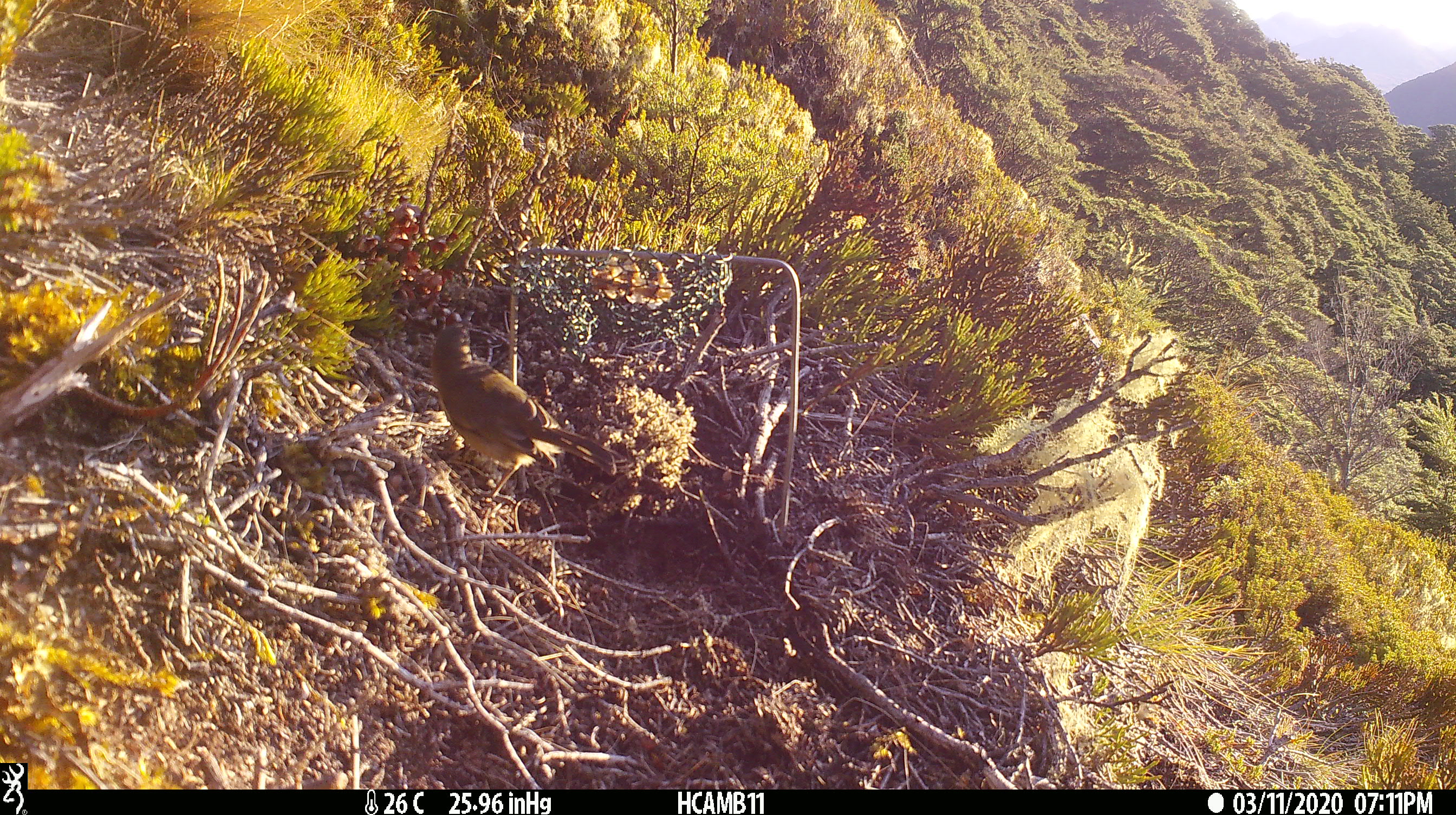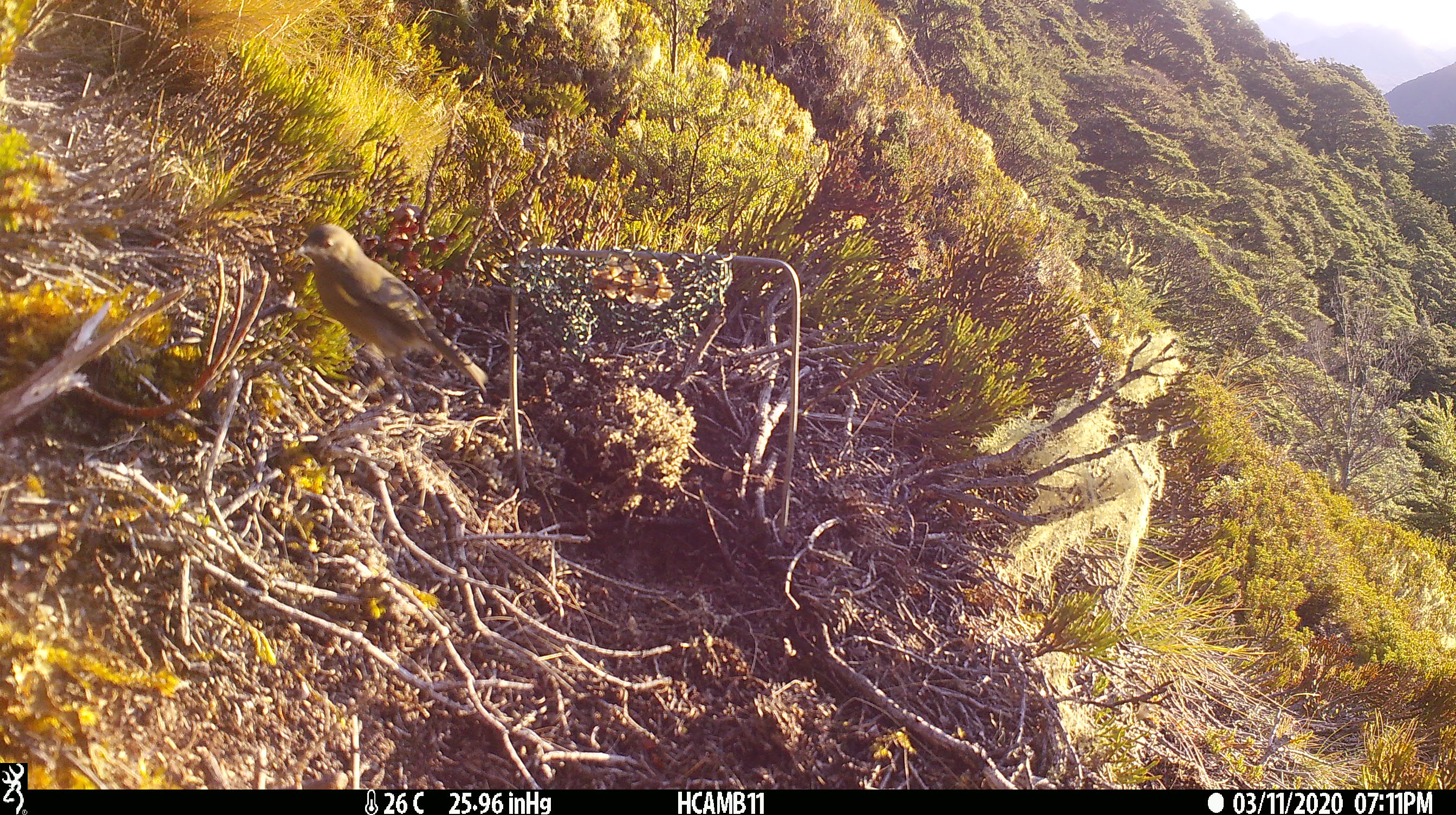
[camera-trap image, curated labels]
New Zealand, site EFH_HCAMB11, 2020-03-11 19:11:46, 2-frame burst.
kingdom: Animalia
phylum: Chordata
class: Aves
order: Passeriformes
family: Meliphagidae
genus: Anthornis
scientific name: Anthornis melanura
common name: new zealand bellbird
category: bellbird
Bellbird (new zealand bellbird) (Anthornis melanura).